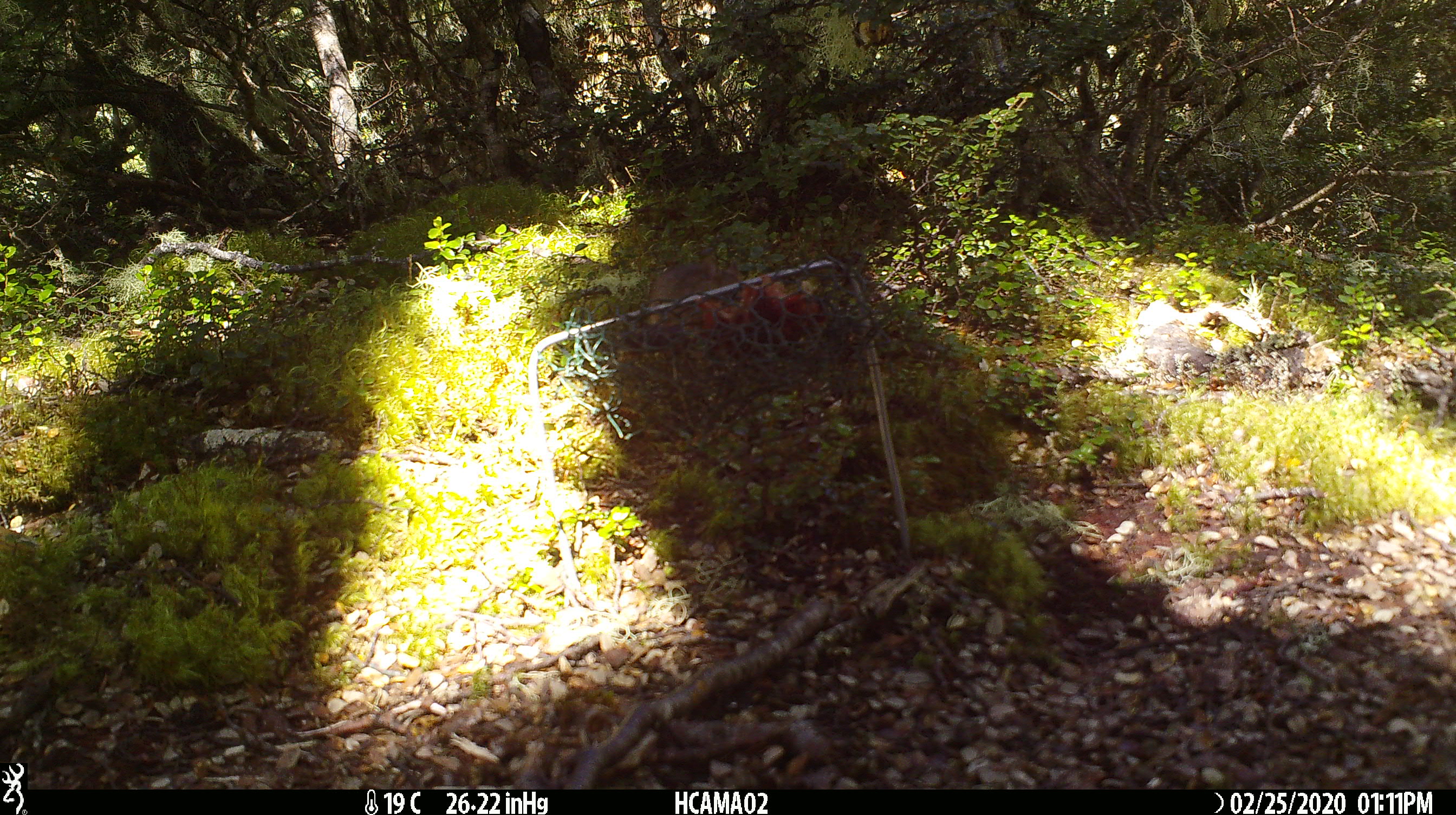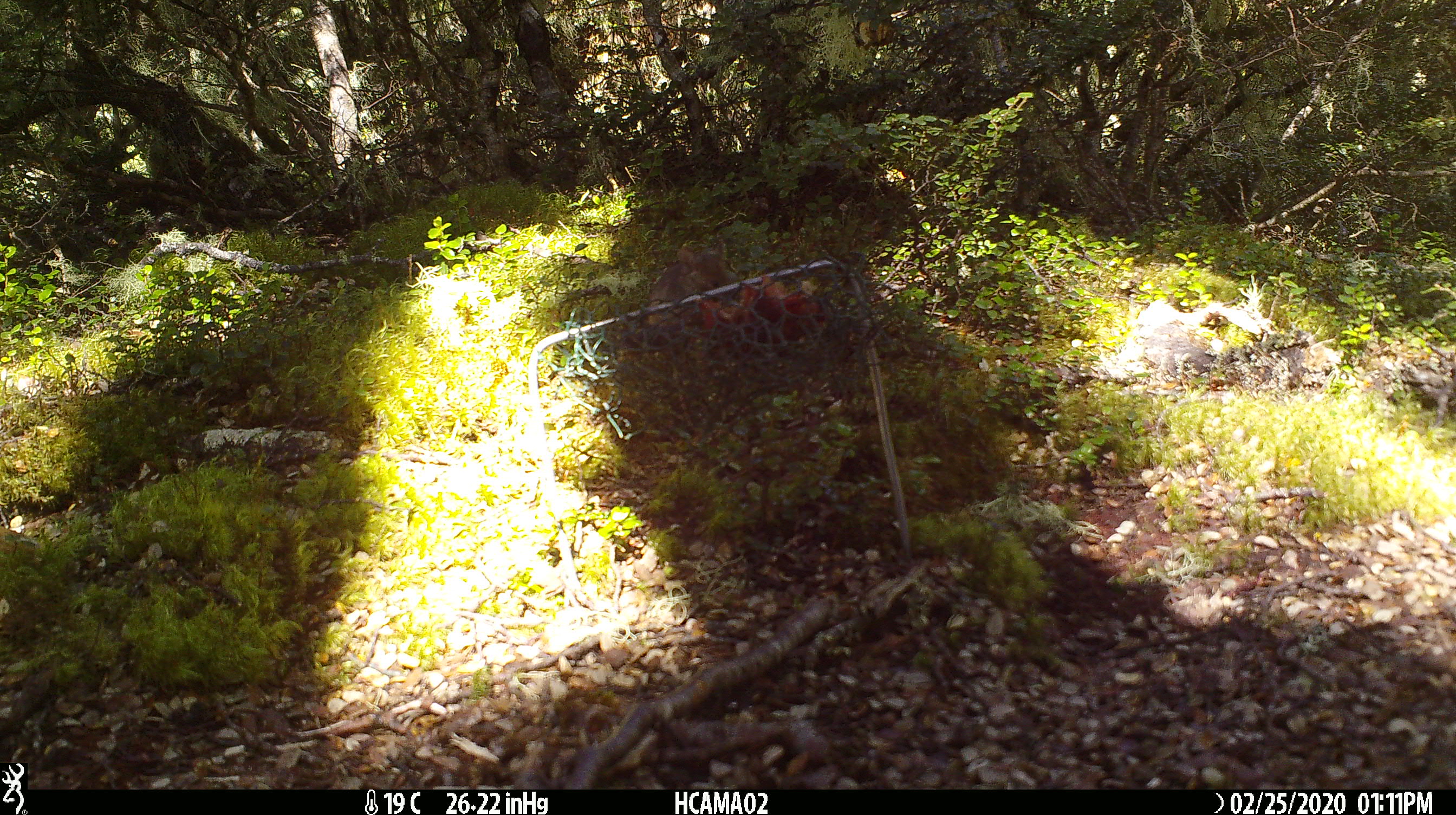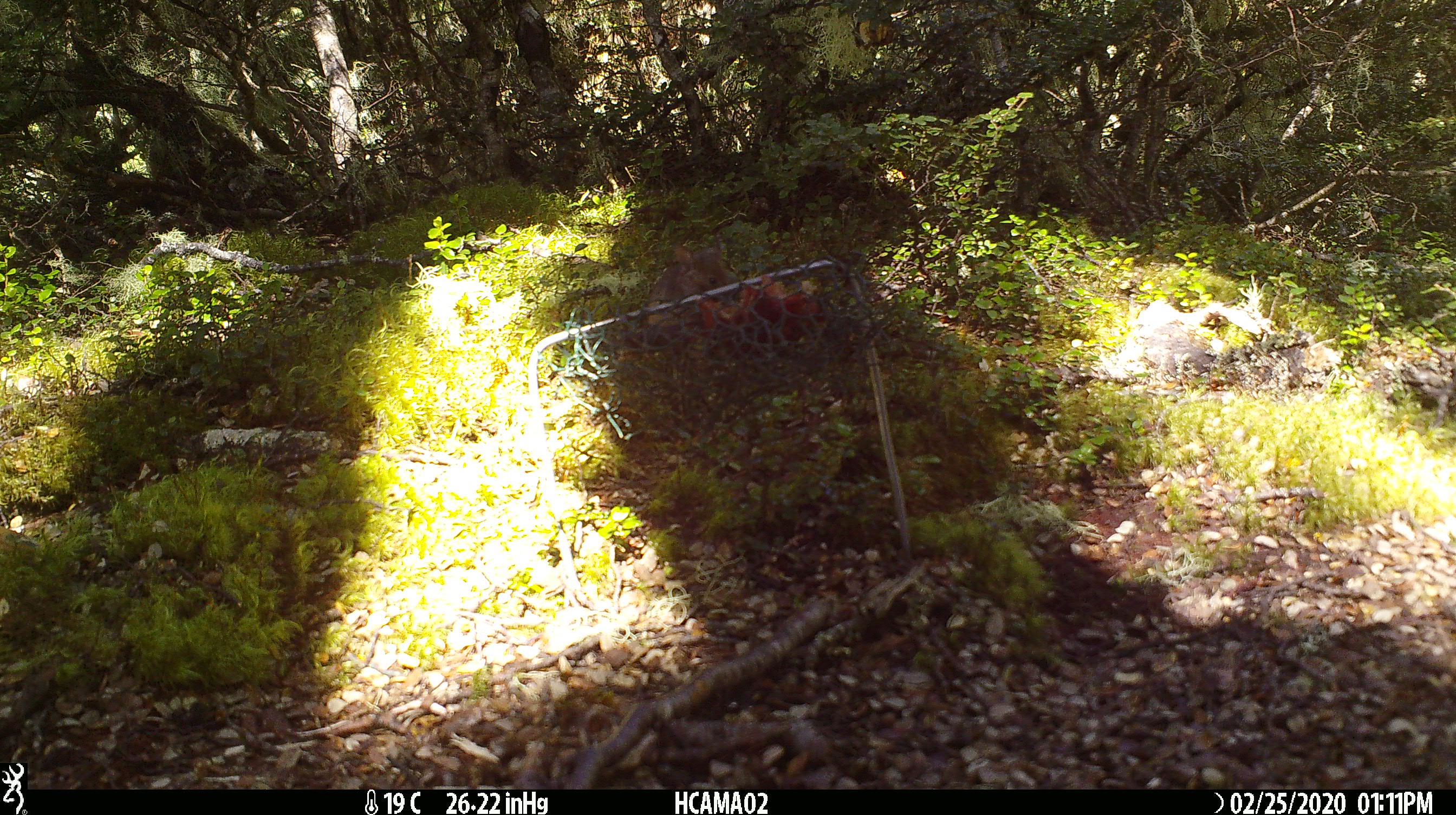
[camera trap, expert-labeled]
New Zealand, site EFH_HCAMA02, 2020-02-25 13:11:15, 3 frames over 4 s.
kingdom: Animalia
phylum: Chordata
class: Mammalia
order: Rodentia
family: Muridae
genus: Mus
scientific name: Mus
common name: mouse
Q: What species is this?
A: Mouse (Mus).